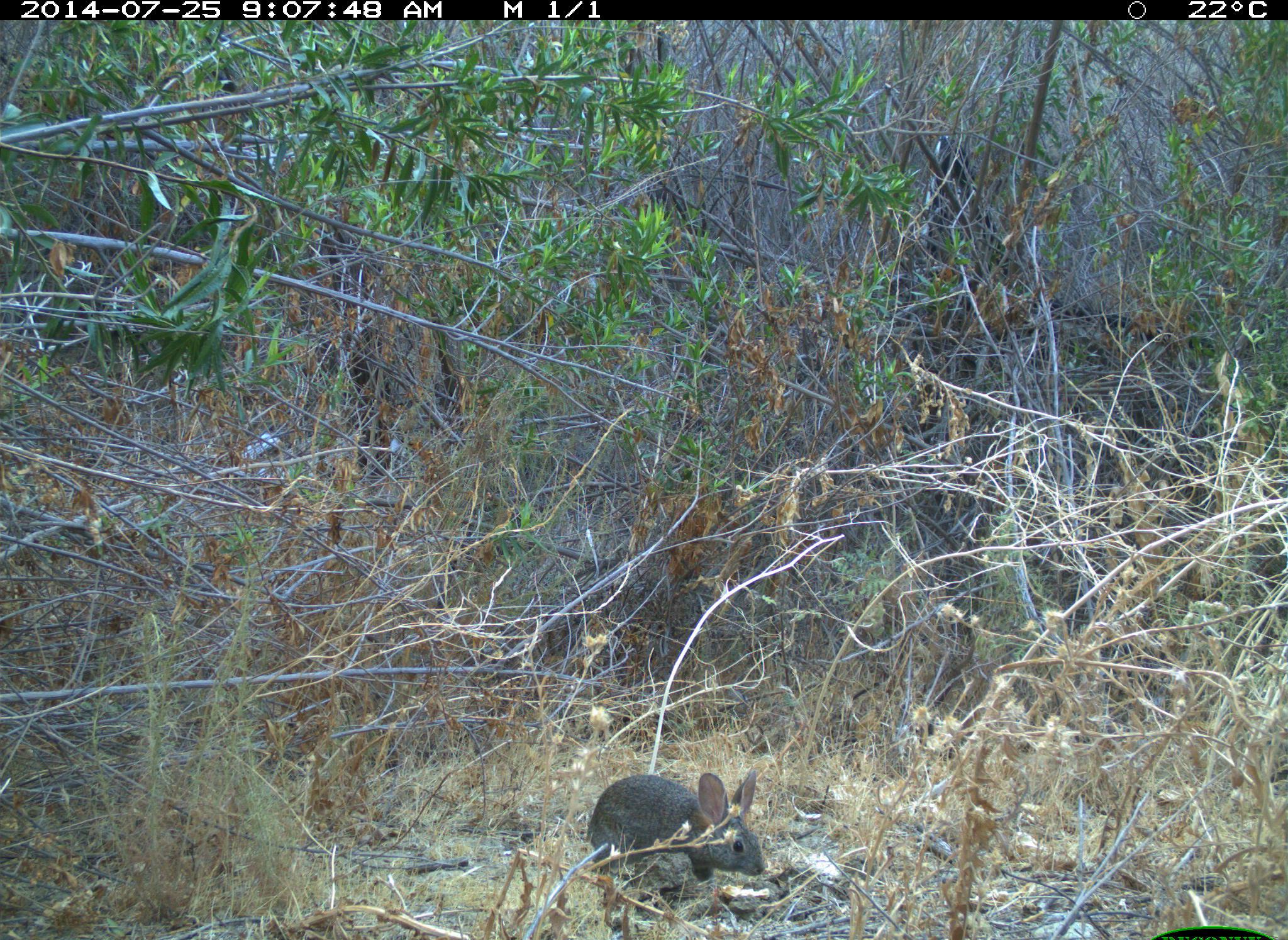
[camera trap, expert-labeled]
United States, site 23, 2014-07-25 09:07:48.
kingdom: Animalia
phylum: Chordata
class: Mammalia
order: Lagomorpha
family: Leporidae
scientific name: Leporidae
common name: rabbits and hares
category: rabbit